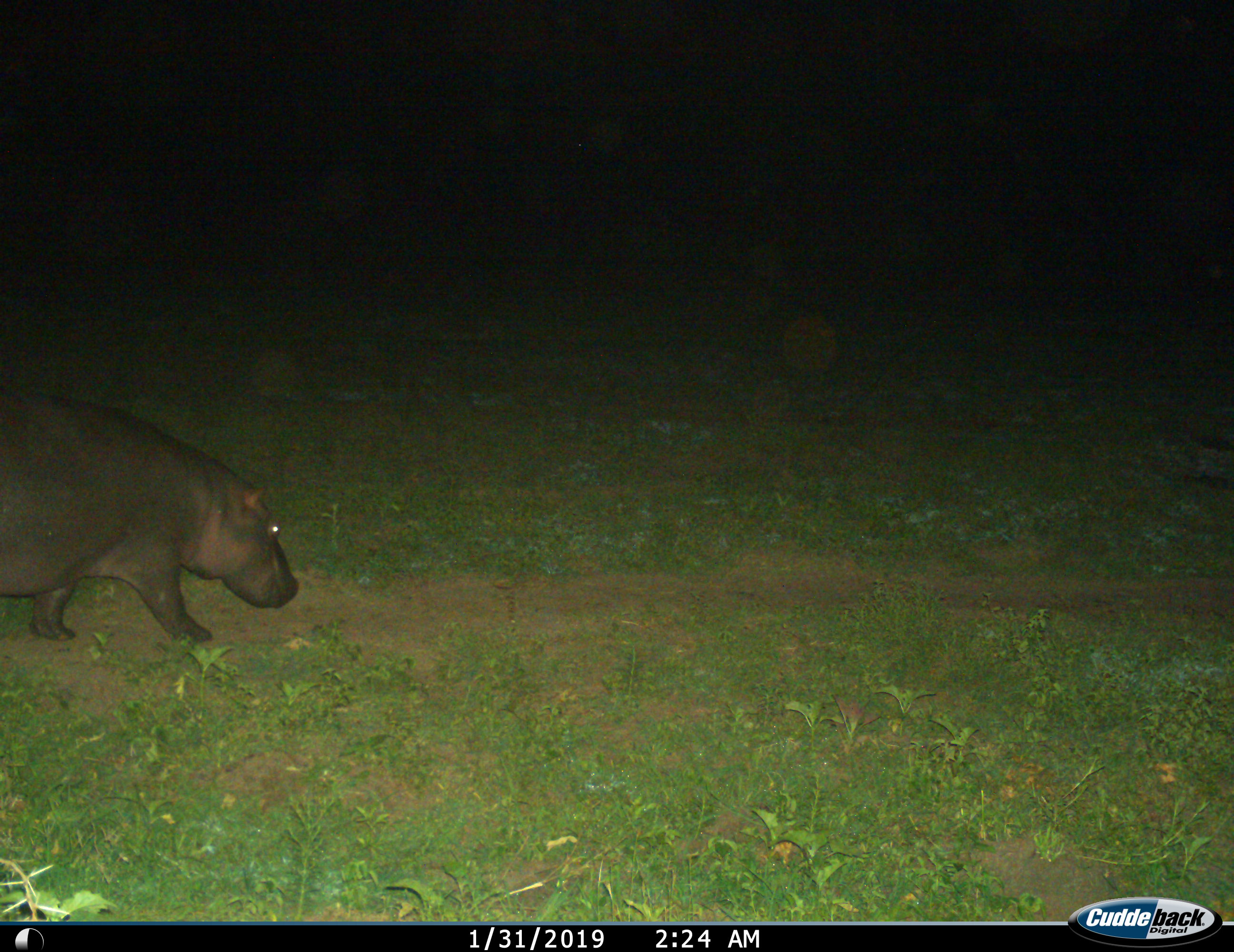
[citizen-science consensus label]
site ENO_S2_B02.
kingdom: Animalia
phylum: Chordata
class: Mammalia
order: Artiodactyla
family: Hippopotamidae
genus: Hippopotamus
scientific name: Hippopotamus amphibius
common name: hippopotamus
Hippopotamus (Hippopotamus amphibius), count 1. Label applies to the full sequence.